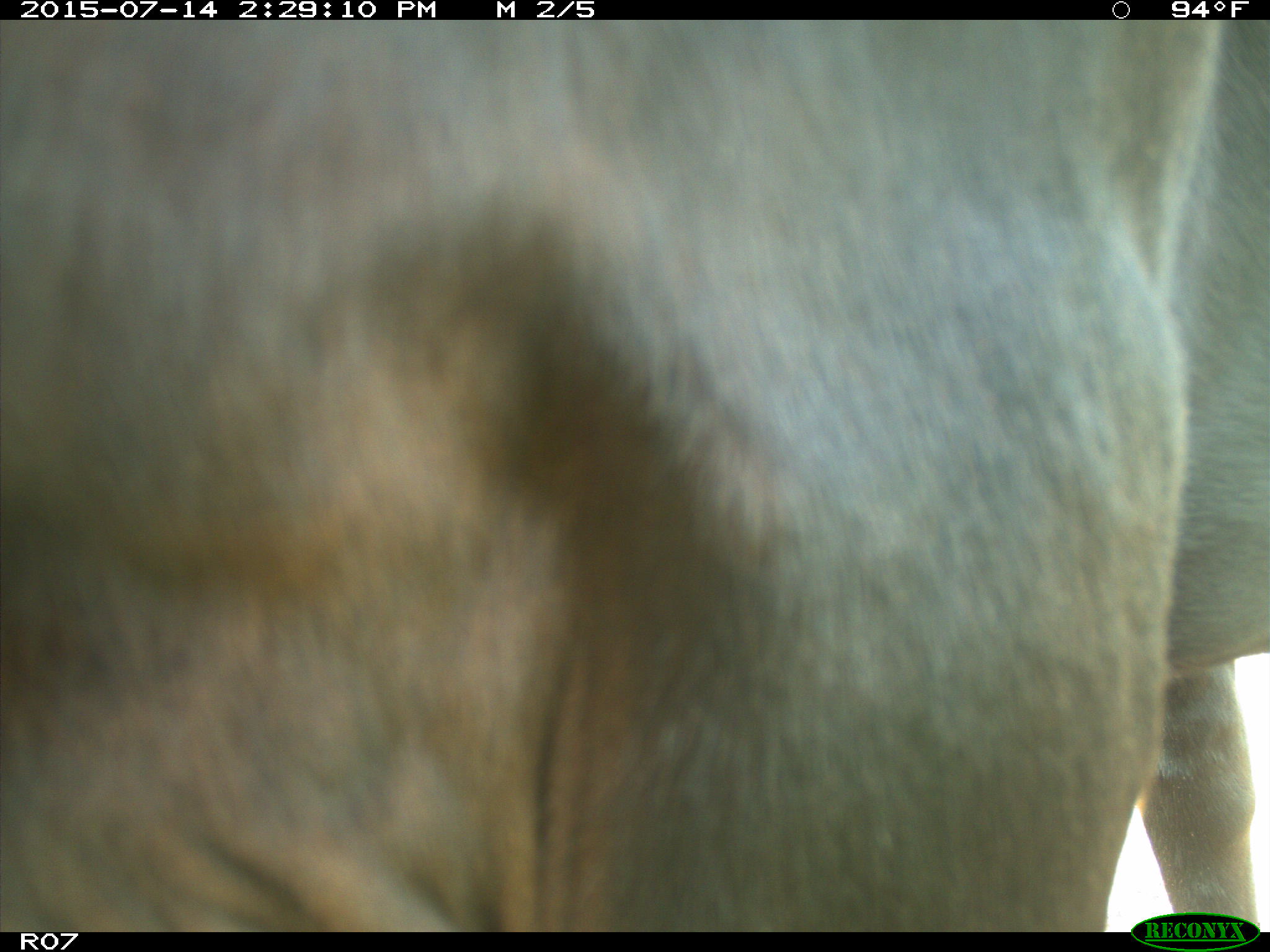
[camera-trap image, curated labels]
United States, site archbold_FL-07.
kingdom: Animalia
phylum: Chordata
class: Mammalia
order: Artiodactyla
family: Bovidae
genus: Bos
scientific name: Bos taurus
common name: domestic cow